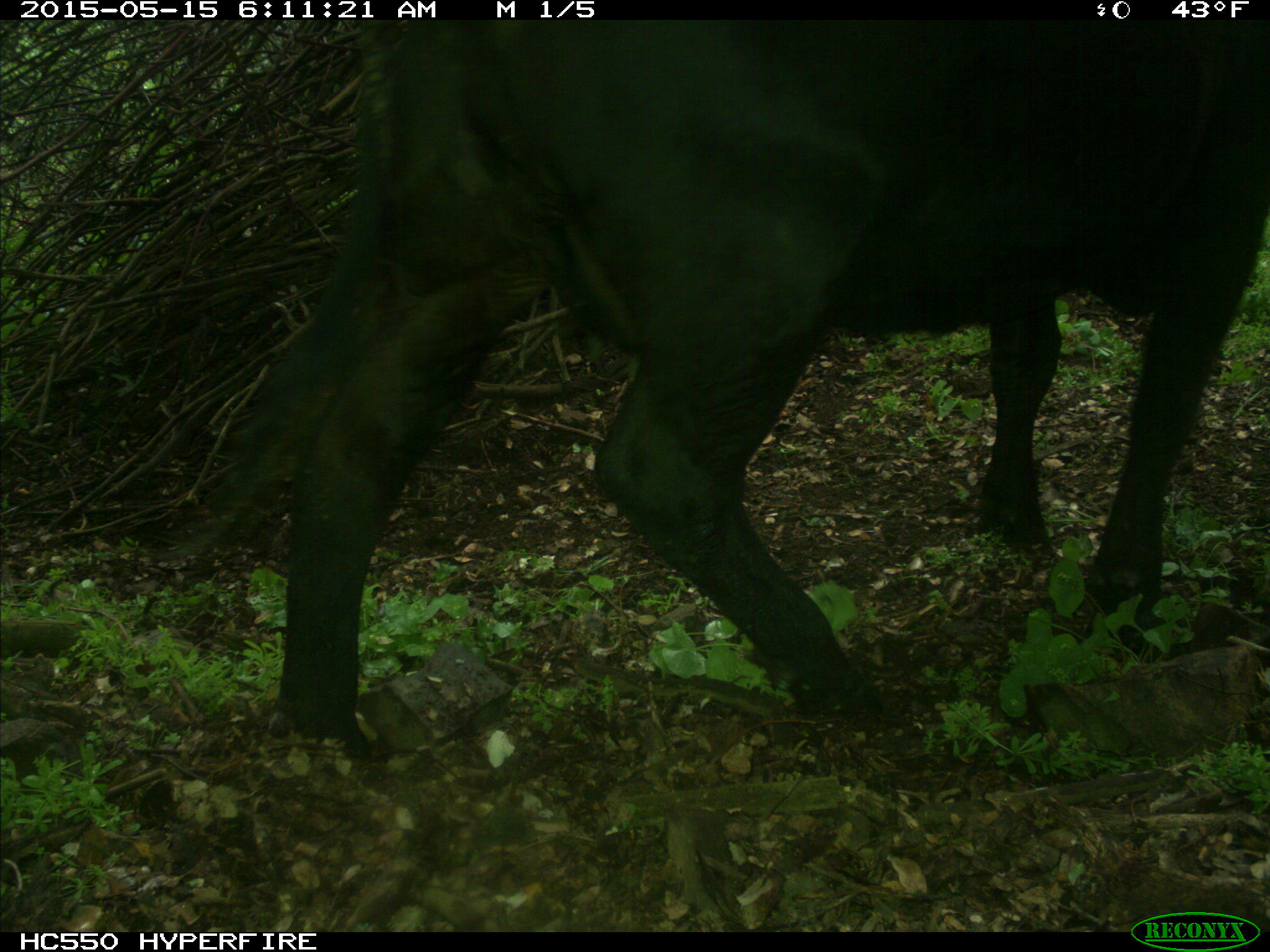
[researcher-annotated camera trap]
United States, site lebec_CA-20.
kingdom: Animalia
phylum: Chordata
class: Mammalia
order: Artiodactyla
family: Bovidae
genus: Bos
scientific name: Bos taurus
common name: domestic cow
Bos taurus (domestic cow).